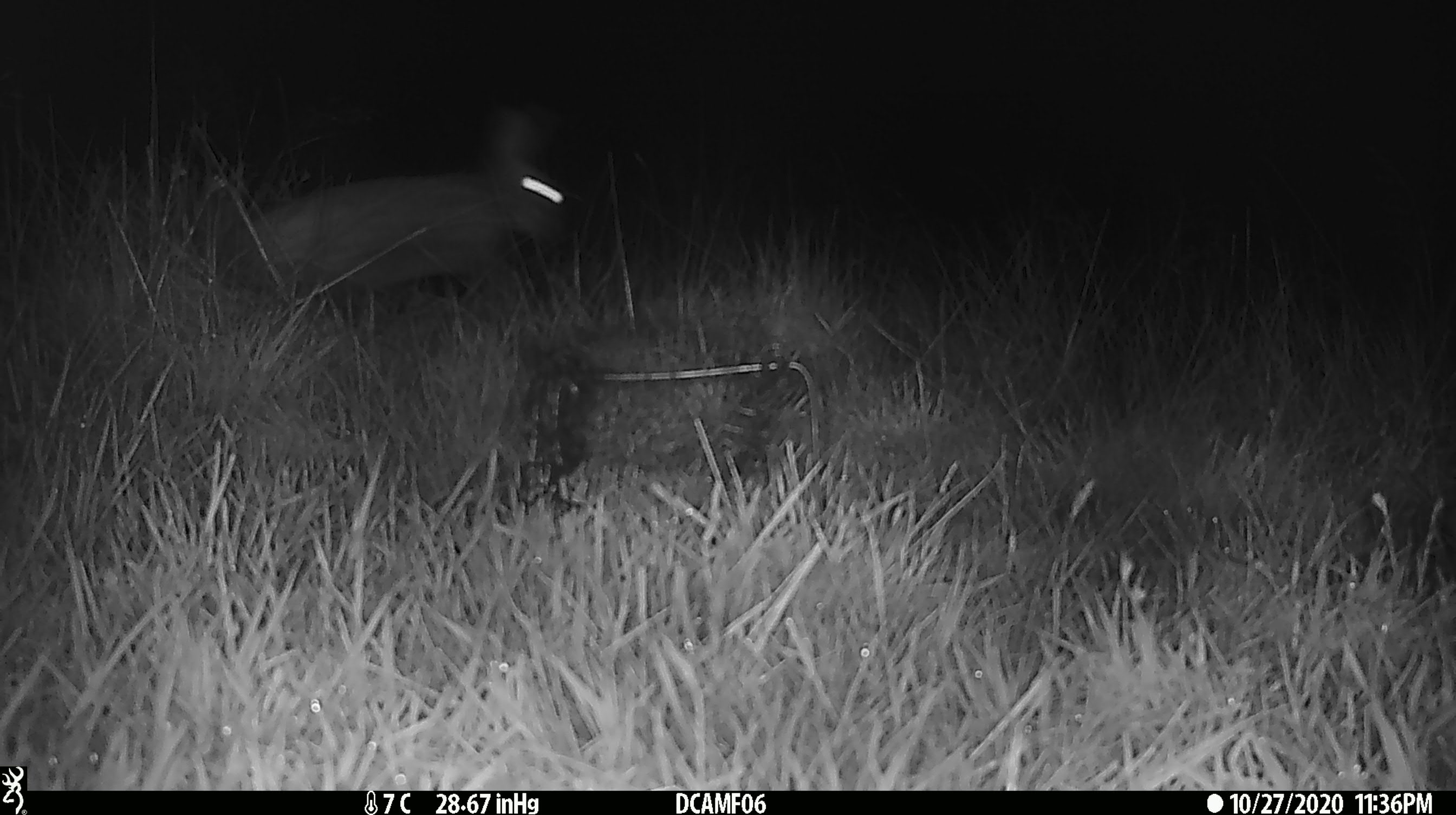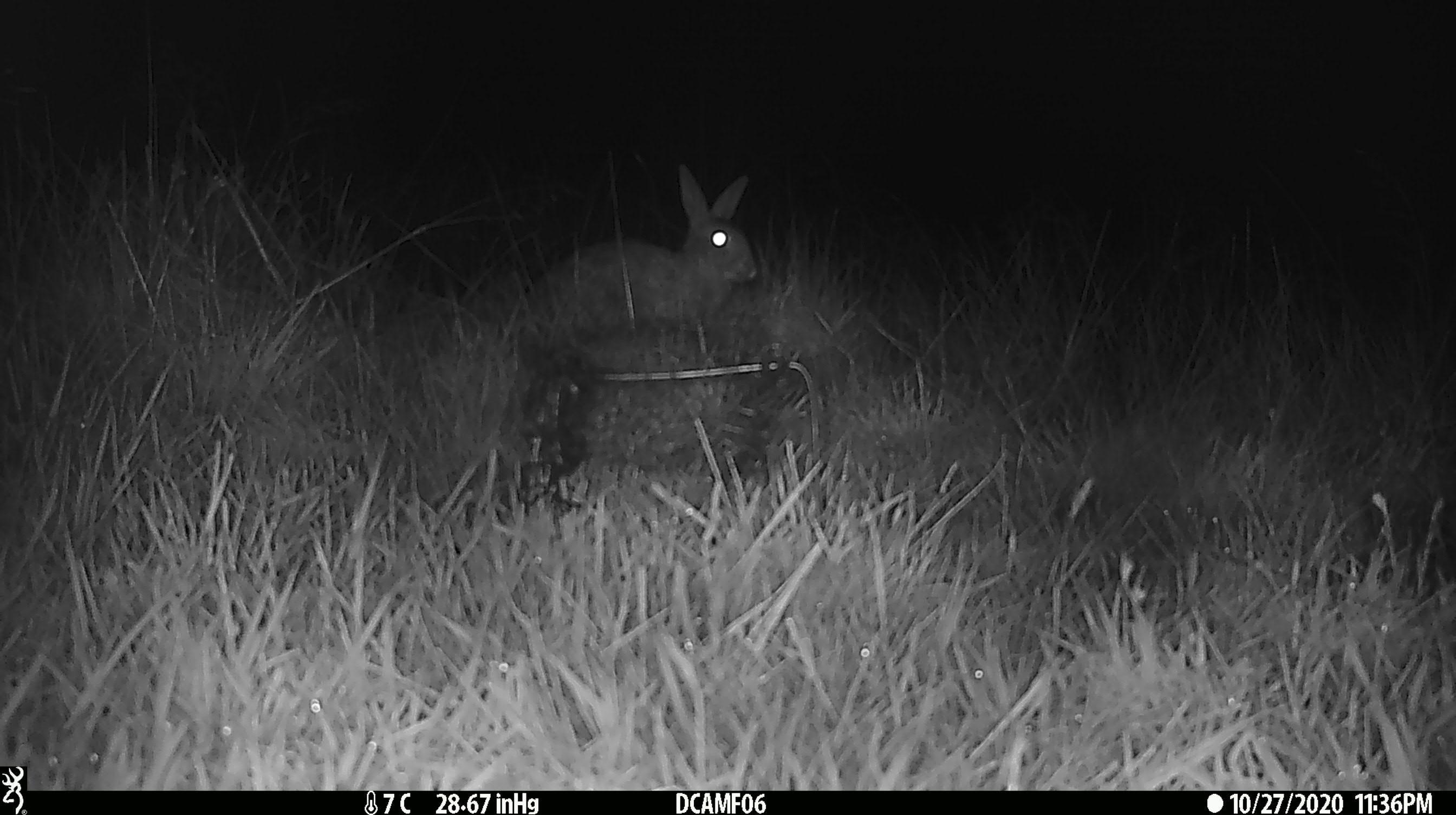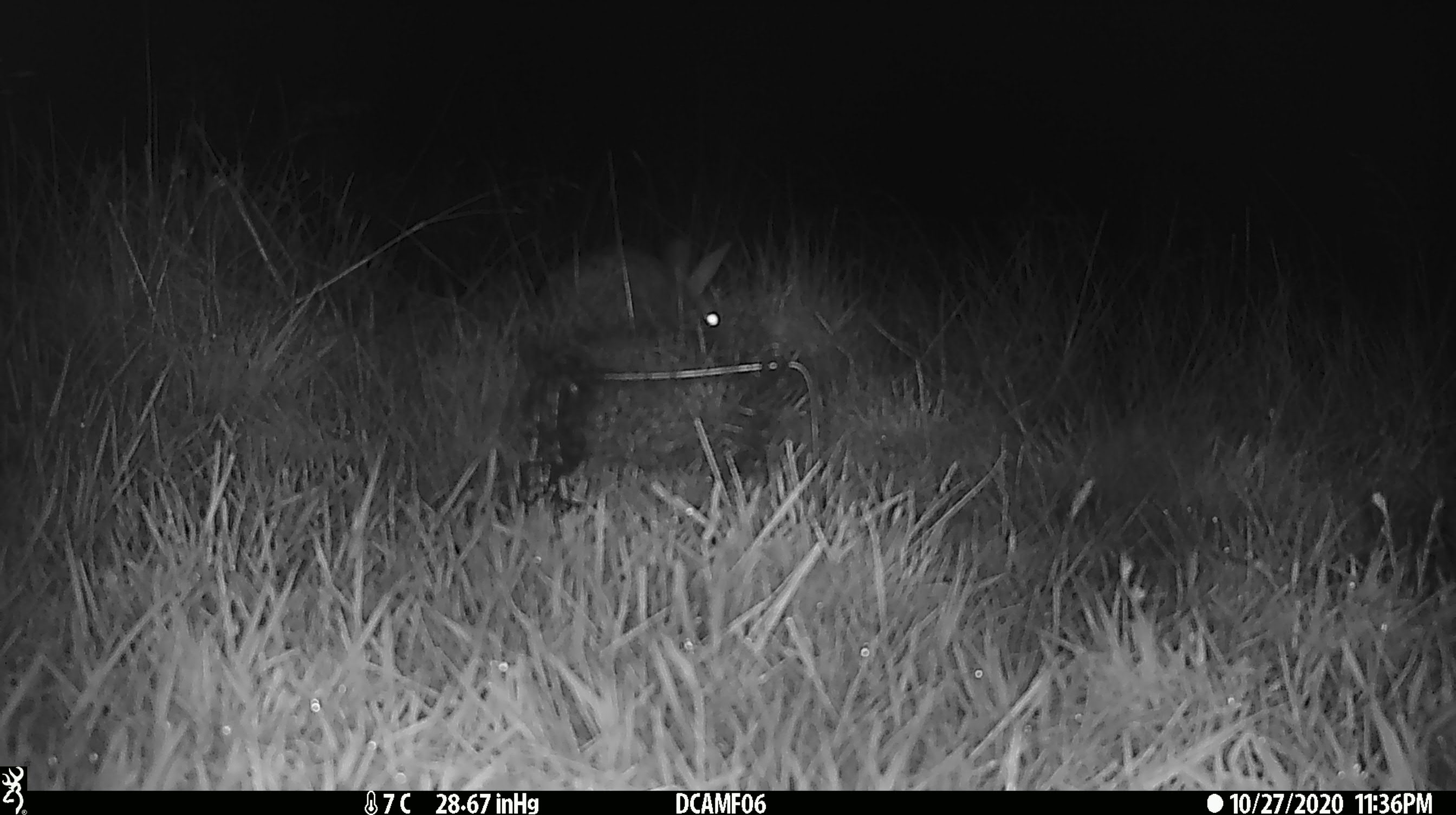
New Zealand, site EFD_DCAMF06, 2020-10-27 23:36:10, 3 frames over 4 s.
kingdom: Animalia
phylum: Chordata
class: Mammalia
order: Lagomorpha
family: Leporidae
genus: Oryctolagus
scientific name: Oryctolagus cuniculus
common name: european rabbit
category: rabbit